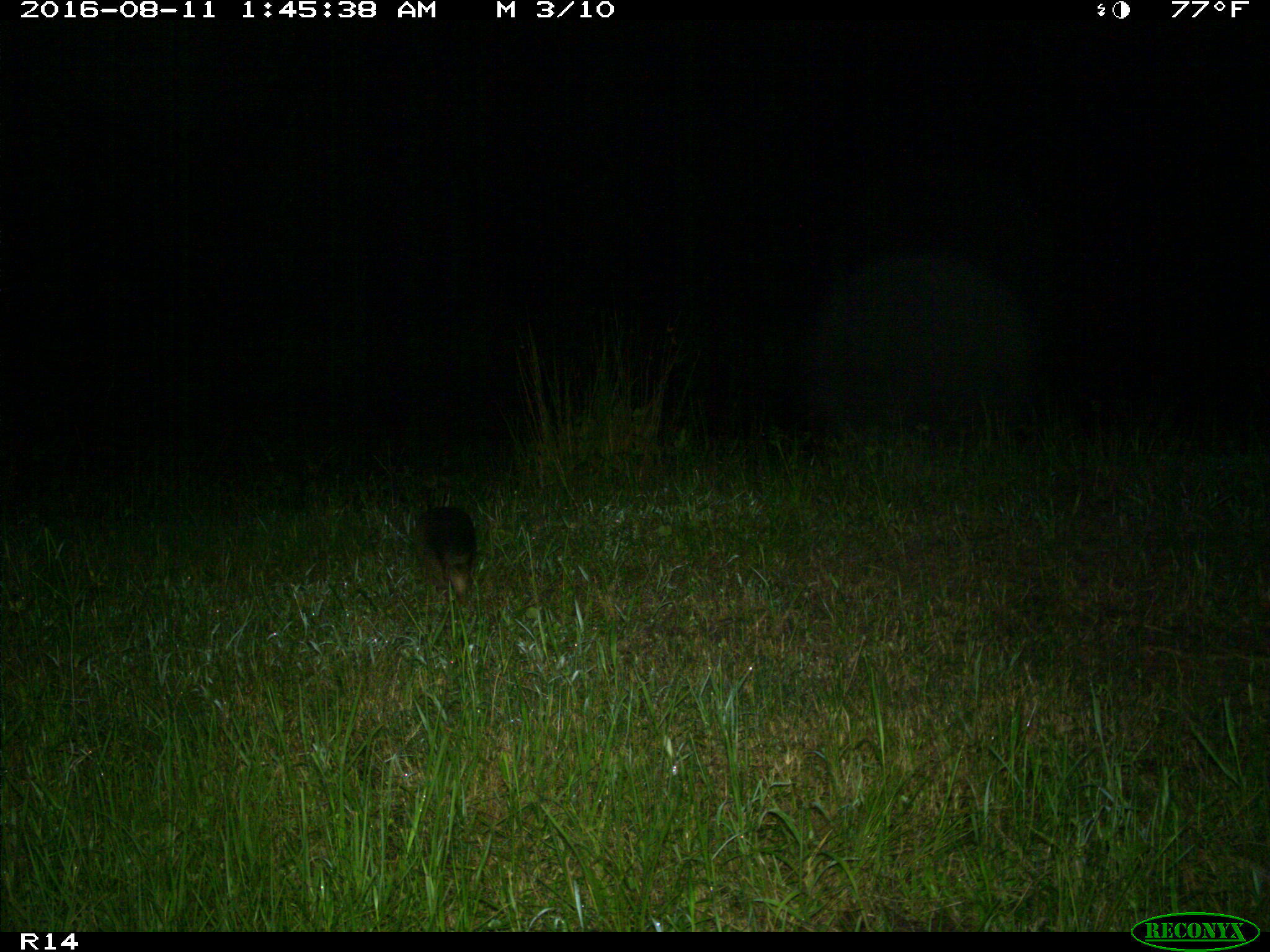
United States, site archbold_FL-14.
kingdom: Animalia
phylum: Chordata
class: Mammalia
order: Cingulata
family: Dasypodidae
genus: Dasypus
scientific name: Dasypus novemcinctus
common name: nine-banded armadillo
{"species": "Dasypus novemcinctus (nine-banded armadillo)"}